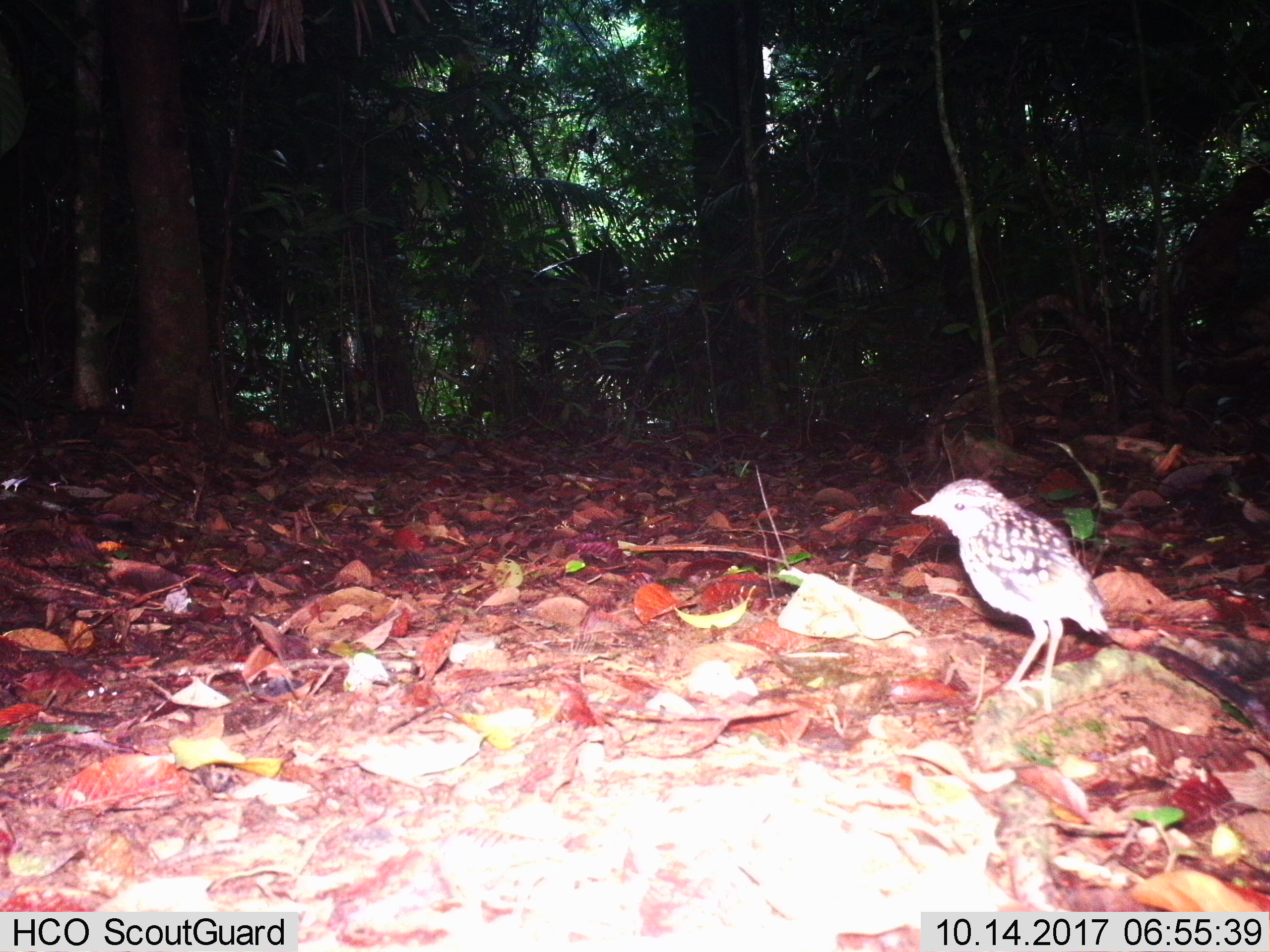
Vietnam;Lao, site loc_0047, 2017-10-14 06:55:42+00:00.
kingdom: Animalia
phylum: Chordata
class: Aves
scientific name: Aves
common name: bird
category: unidentified bird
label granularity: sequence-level